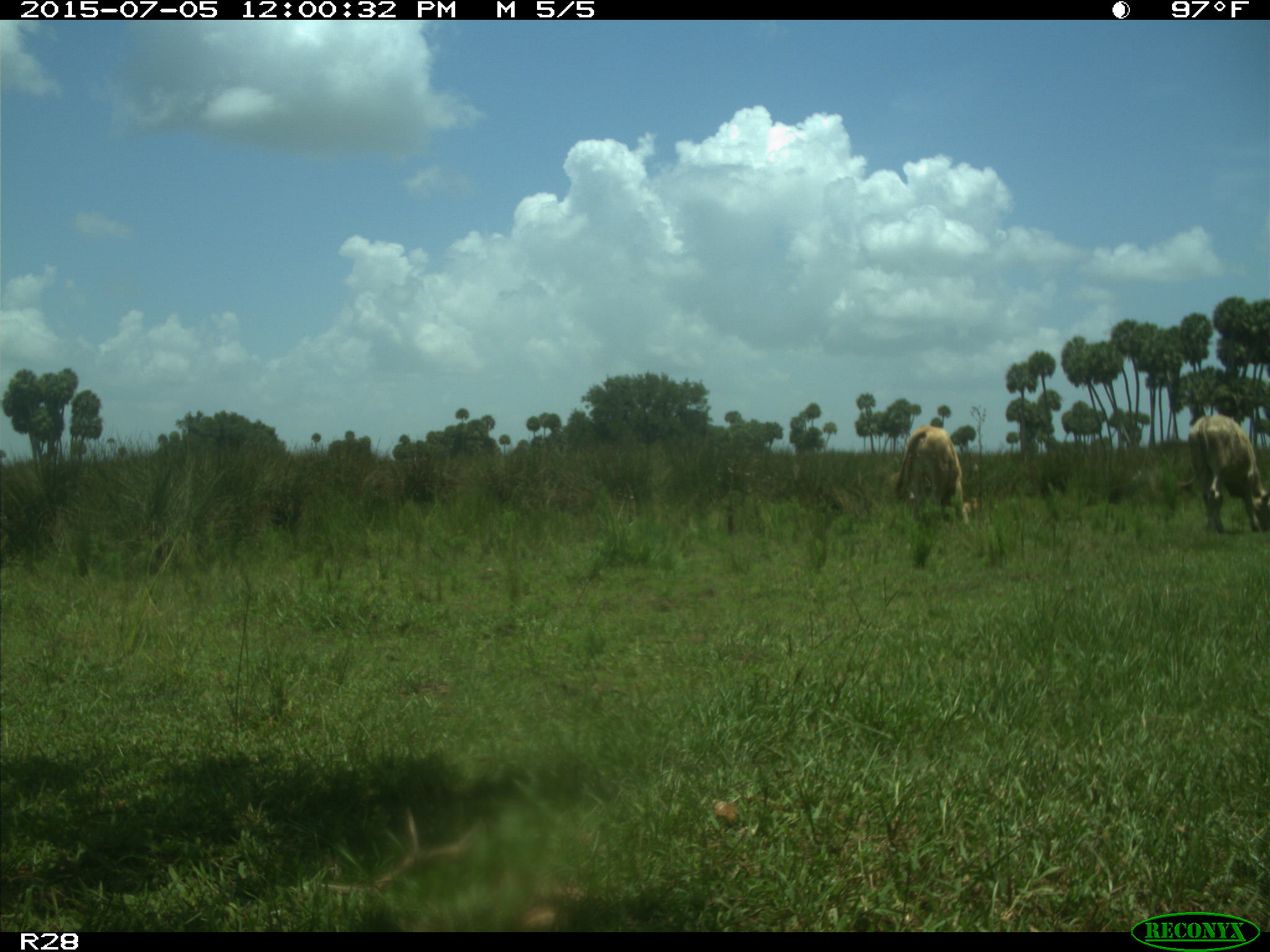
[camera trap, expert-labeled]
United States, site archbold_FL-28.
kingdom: Animalia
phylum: Chordata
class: Mammalia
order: Artiodactyla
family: Bovidae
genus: Bos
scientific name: Bos taurus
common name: domestic cow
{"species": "Bos taurus (domestic cow)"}